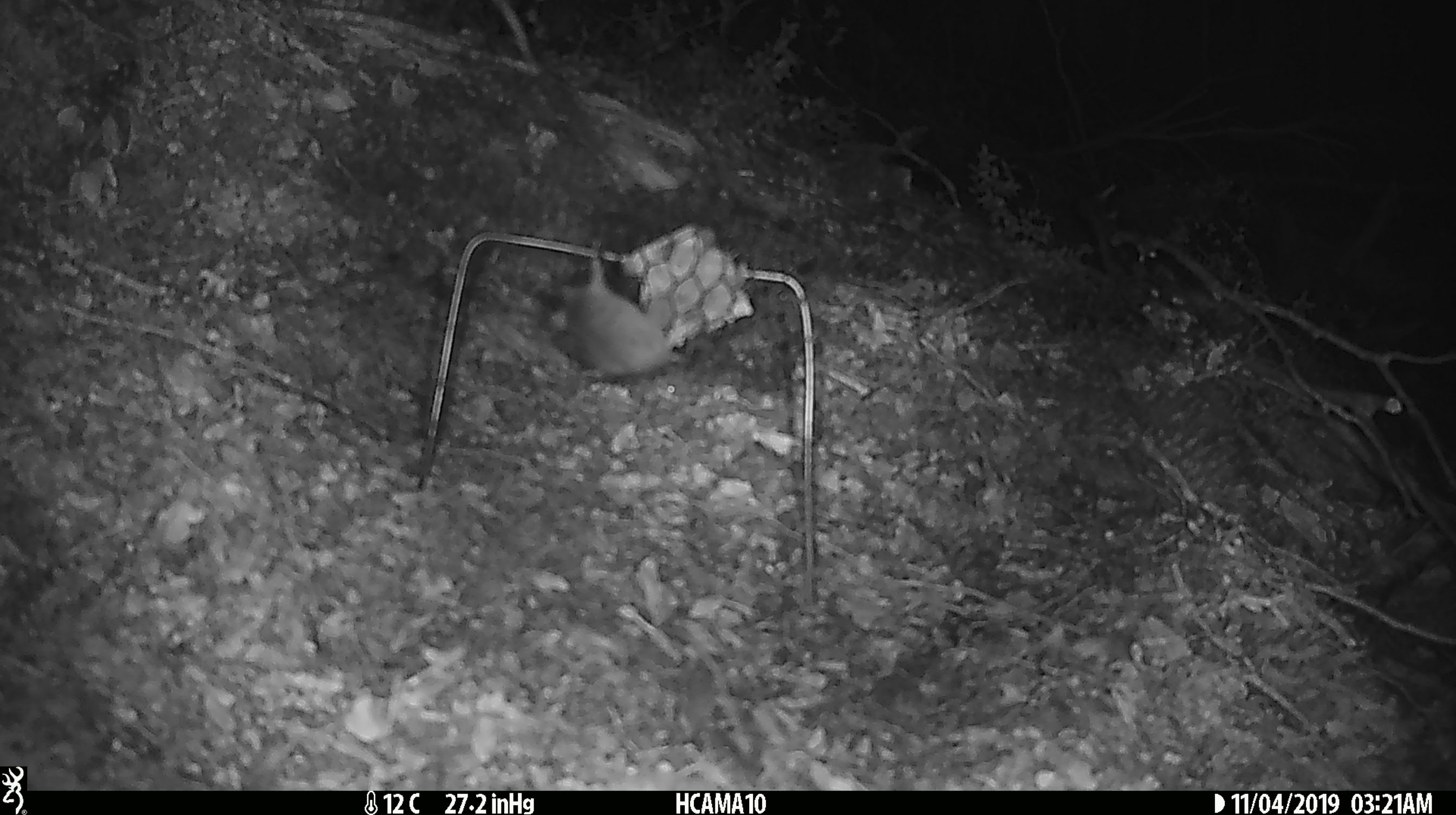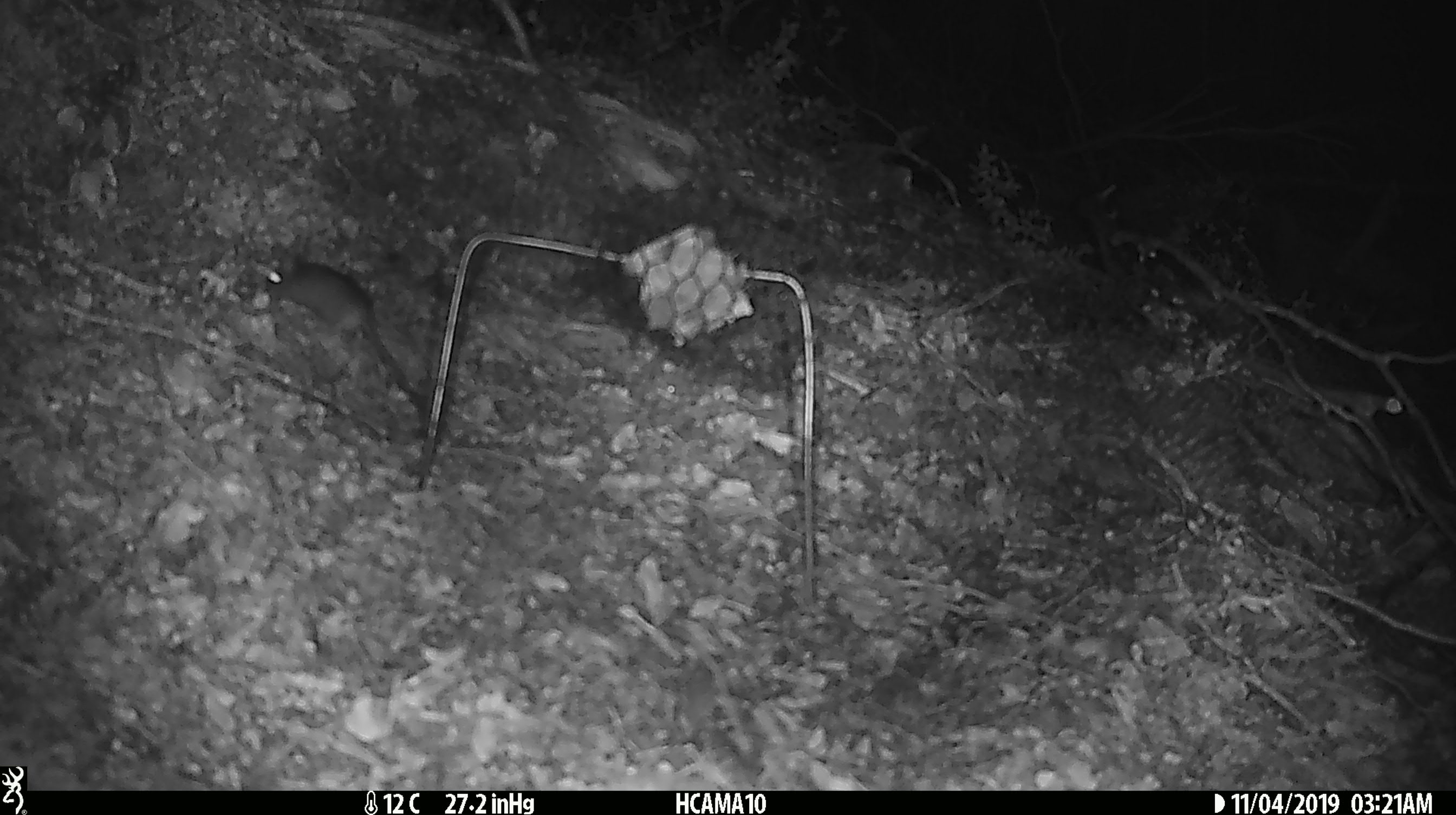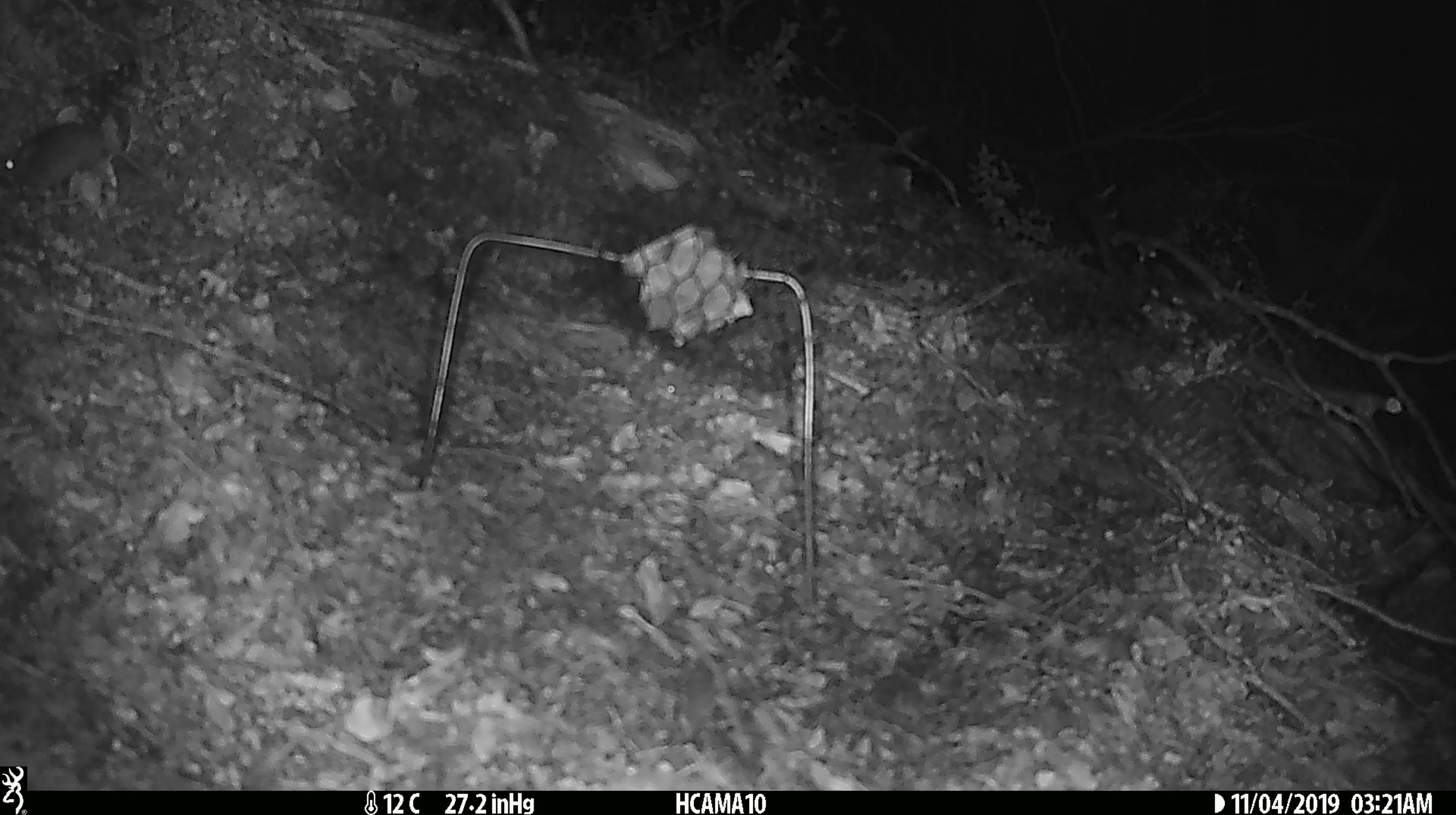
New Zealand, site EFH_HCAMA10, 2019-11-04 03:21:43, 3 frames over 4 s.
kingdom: Animalia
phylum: Chordata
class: Mammalia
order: Rodentia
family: Muridae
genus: Mus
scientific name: Mus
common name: mouse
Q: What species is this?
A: Mouse (Mus).